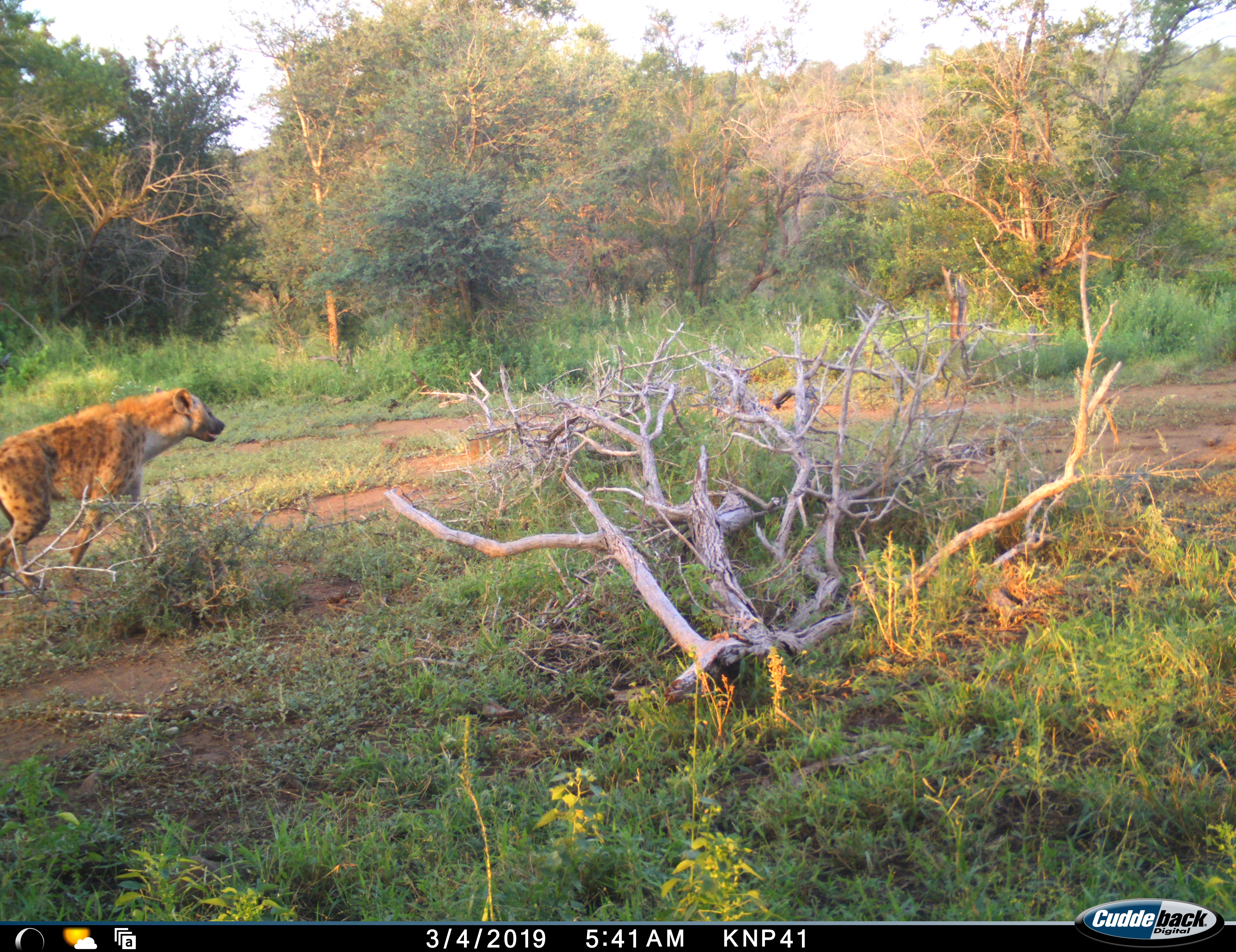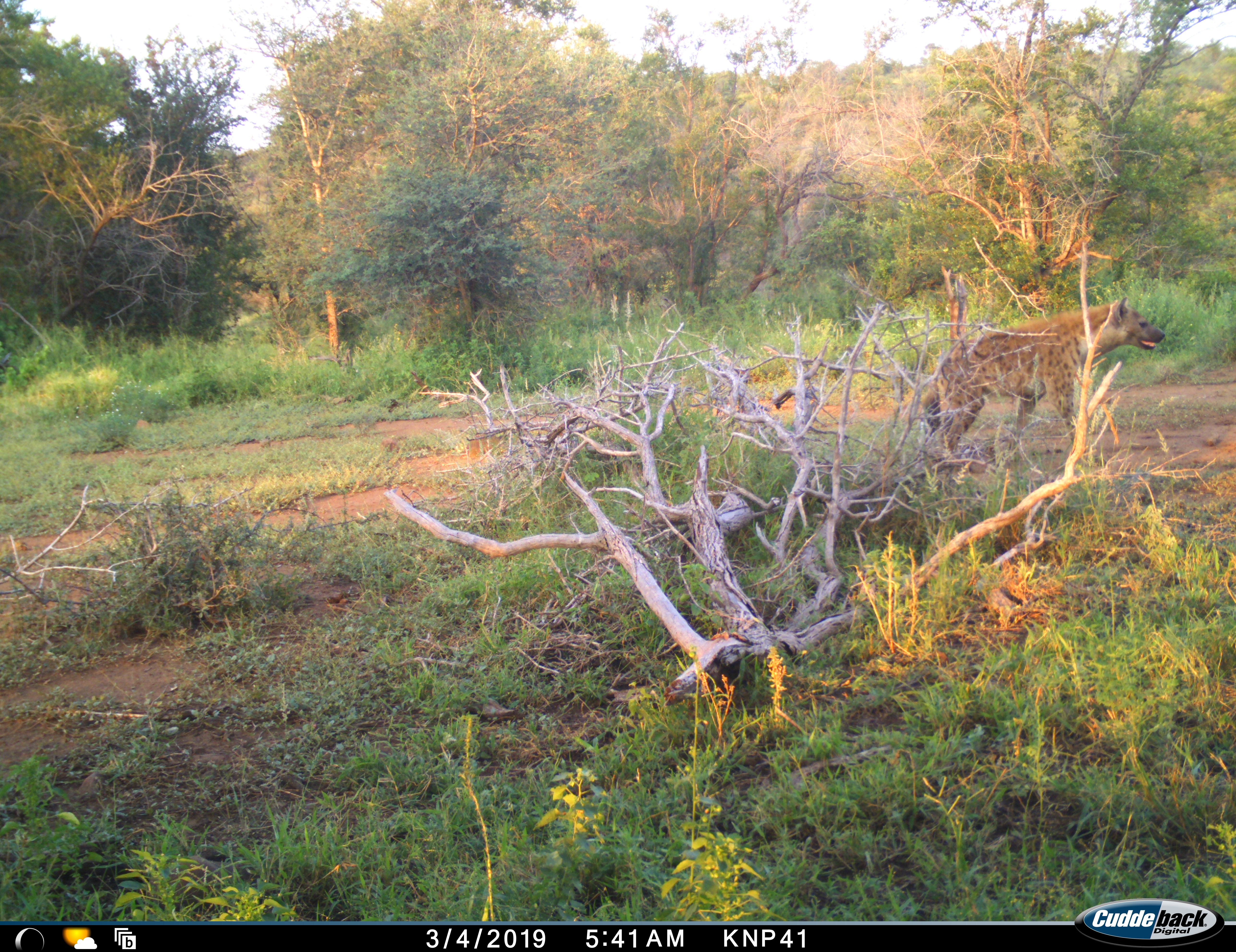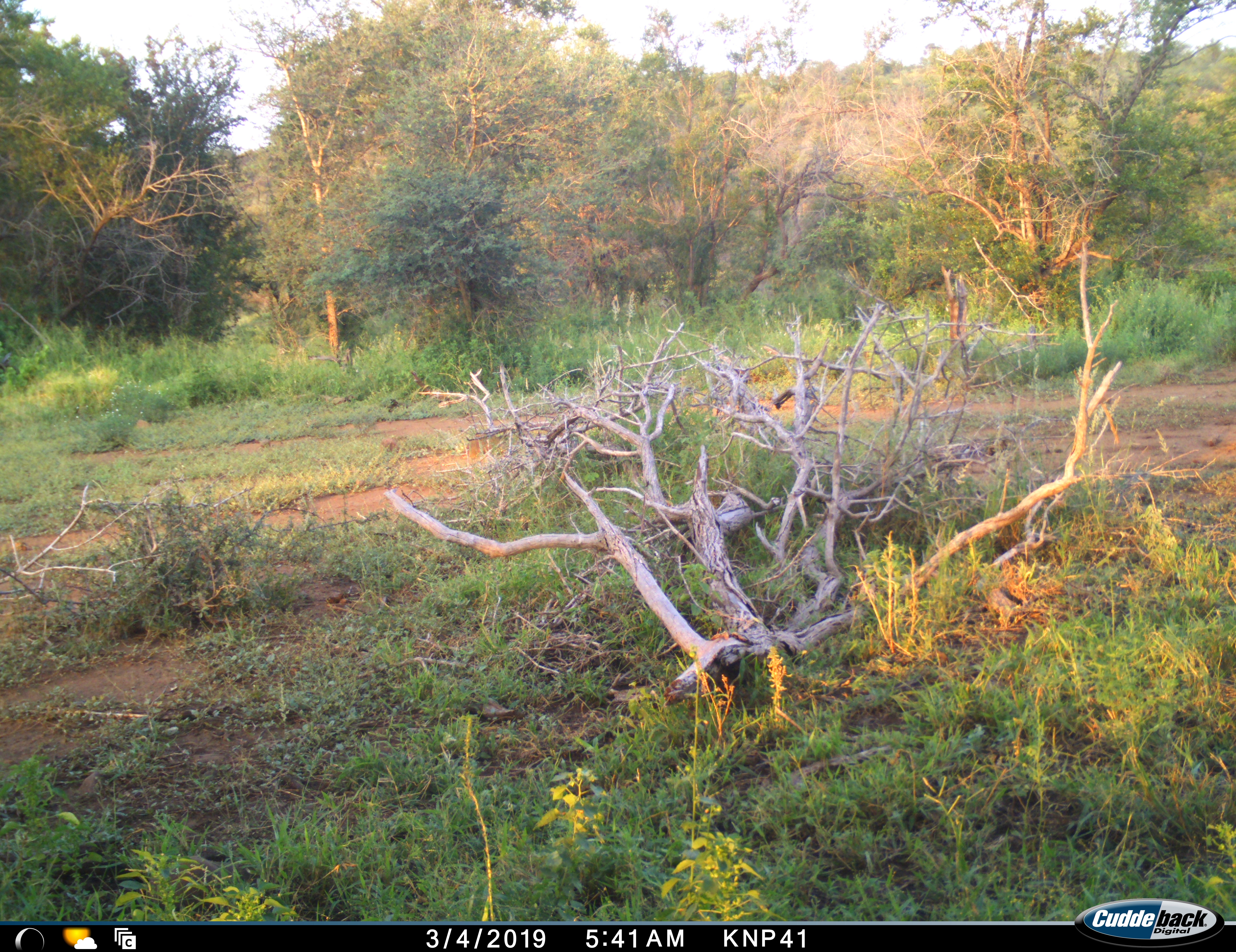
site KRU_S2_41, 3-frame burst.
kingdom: Animalia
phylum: Chordata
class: Mammalia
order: Carnivora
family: Hyaenidae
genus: Crocuta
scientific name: Crocuta crocuta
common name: spotted hyena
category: hyenaspotted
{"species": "hyenaspotted (spotted hyena) (Crocuta crocuta)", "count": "1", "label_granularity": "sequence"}